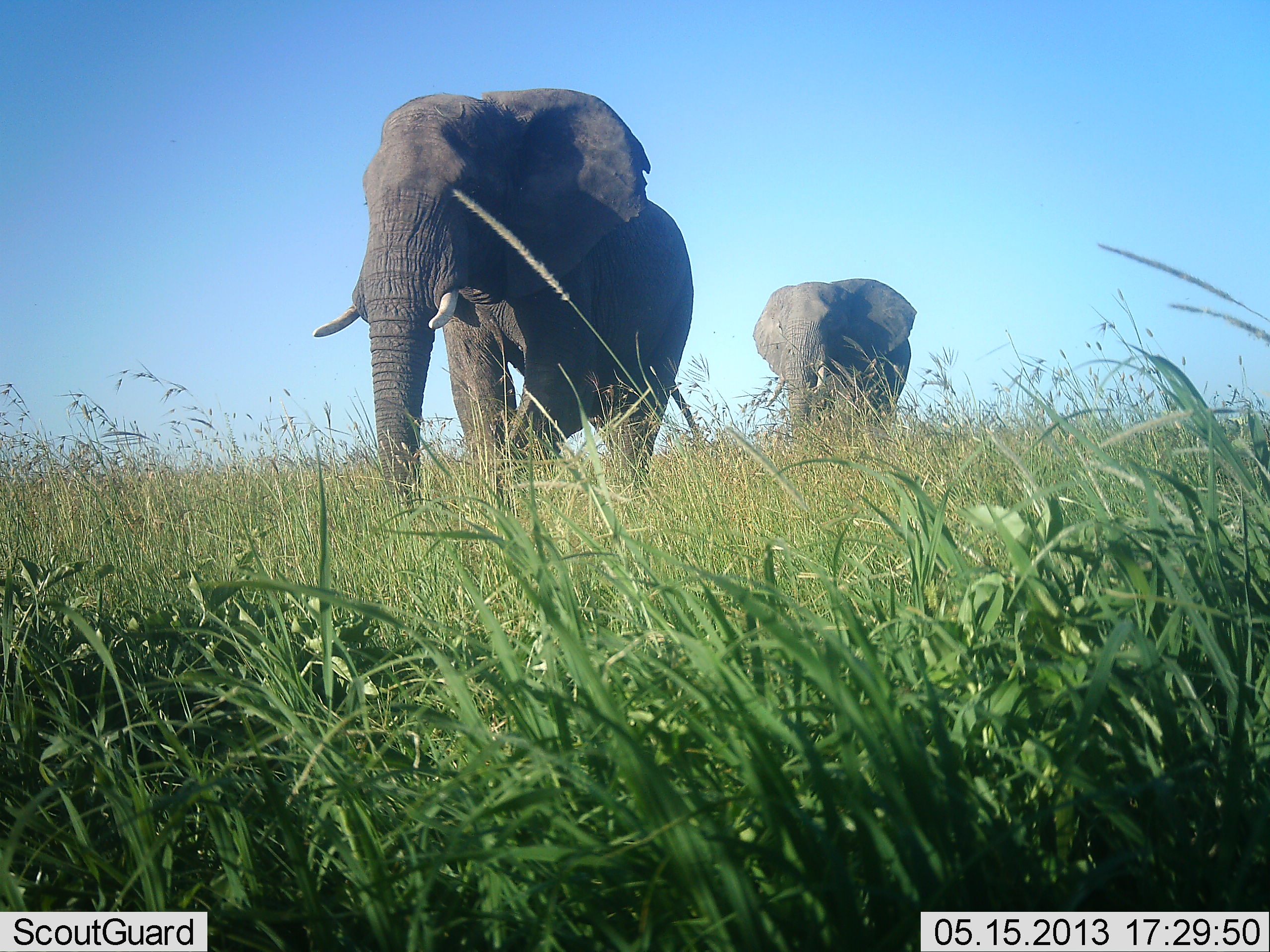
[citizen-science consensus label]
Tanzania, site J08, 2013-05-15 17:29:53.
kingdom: Animalia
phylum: Chordata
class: Mammalia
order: Proboscidea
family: Elephantidae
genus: Loxodonta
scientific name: Loxodonta africana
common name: african bush elephant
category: elephant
Elephant (african bush elephant) (Loxodonta africana), count 2. Behavior (volunteer vote fractions): standing 20%, resting 0%, moving 80%, interacting 0%. Young present (vote fraction): 0%. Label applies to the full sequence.